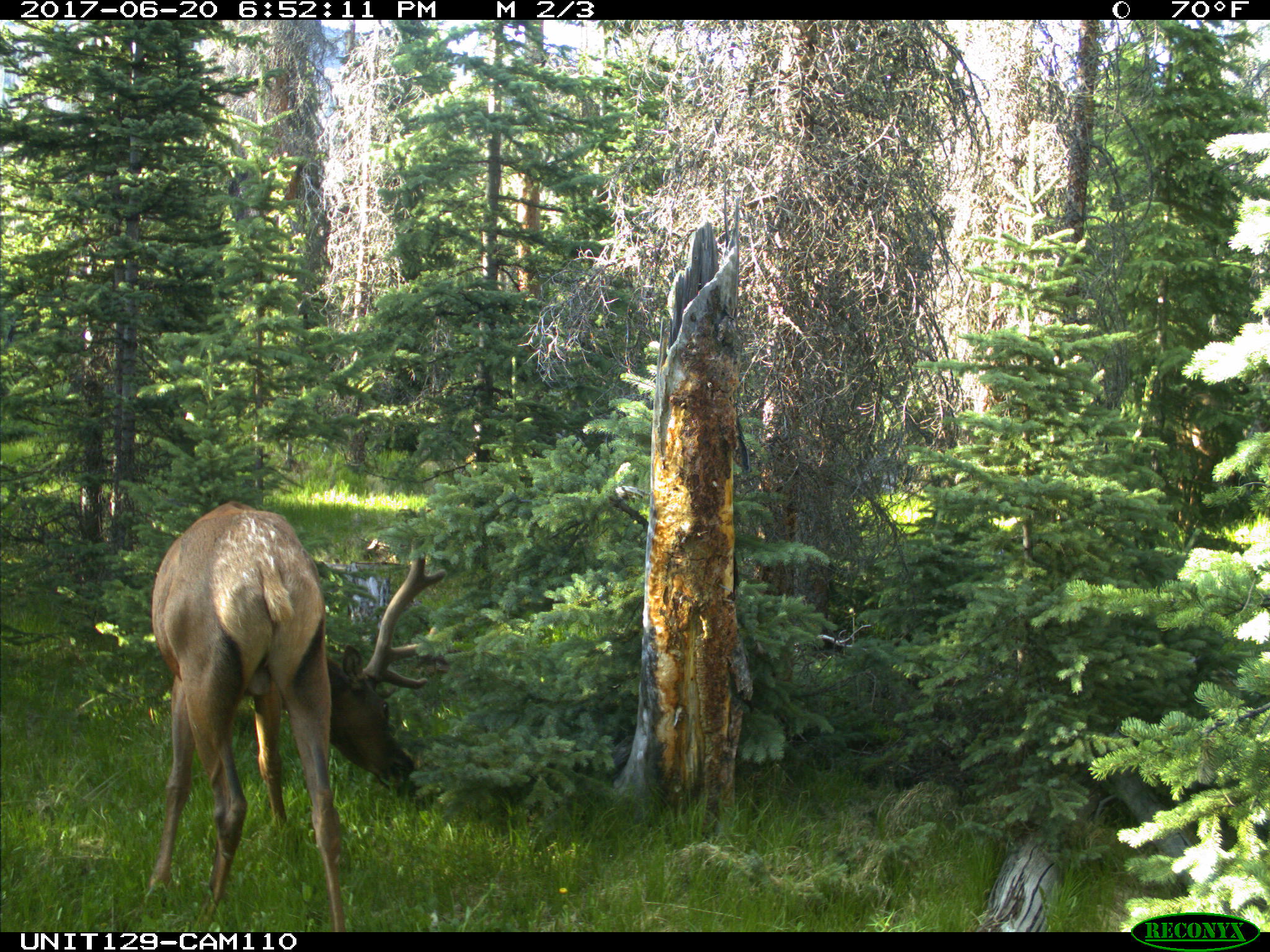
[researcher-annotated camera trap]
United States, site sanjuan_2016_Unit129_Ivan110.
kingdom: Animalia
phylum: Chordata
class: Mammalia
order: Artiodactyla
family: Cervidae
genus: Cervus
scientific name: Cervus elaphus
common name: red deer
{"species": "Cervus elaphus (red deer)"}